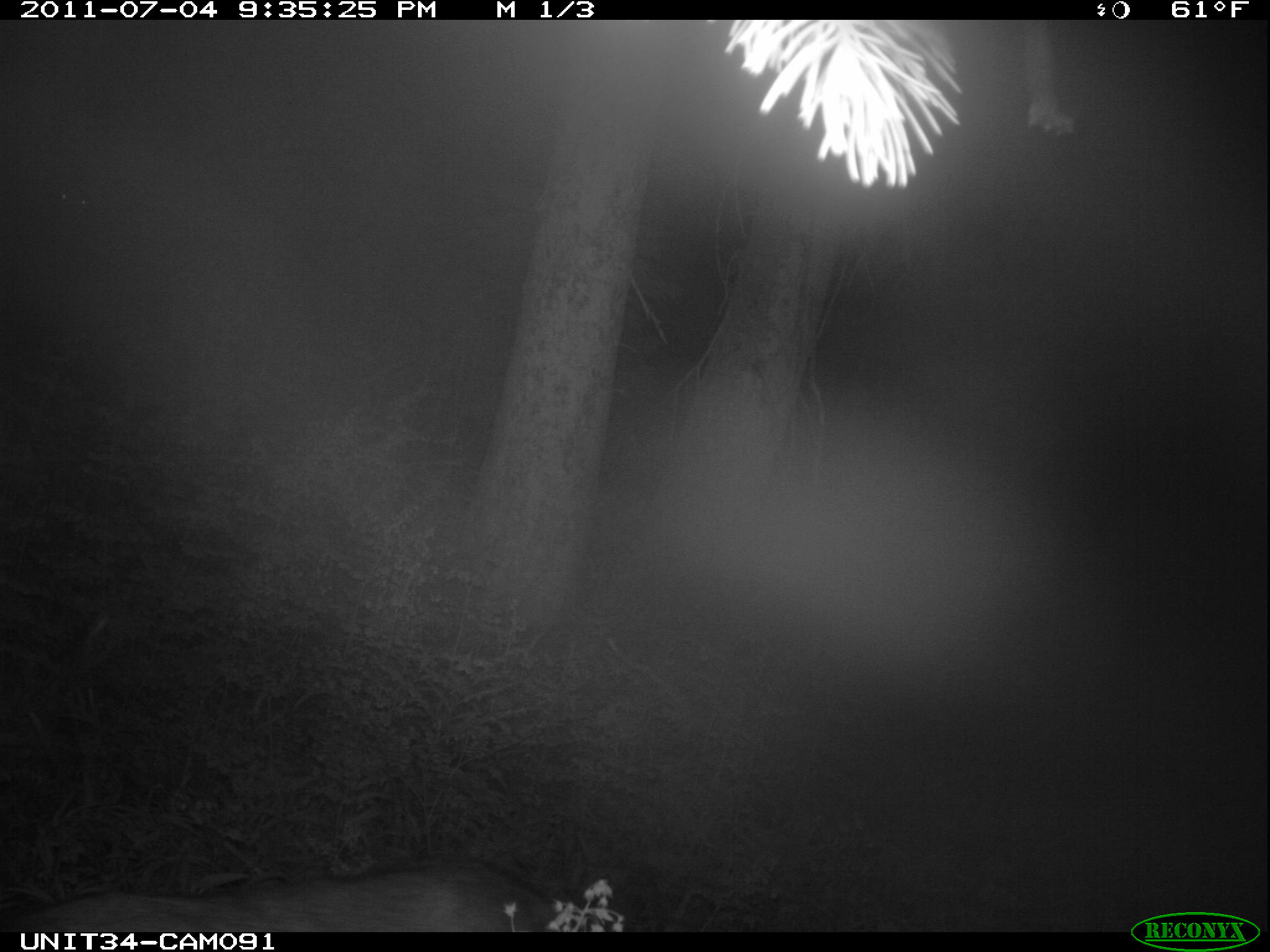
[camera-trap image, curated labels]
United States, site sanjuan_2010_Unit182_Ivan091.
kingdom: Animalia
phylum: Chordata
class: Mammalia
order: Artiodactyla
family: Cervidae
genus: Odocoileus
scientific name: Odocoileus hemionus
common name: mule deer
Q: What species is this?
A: Odocoileus hemionus (mule deer).